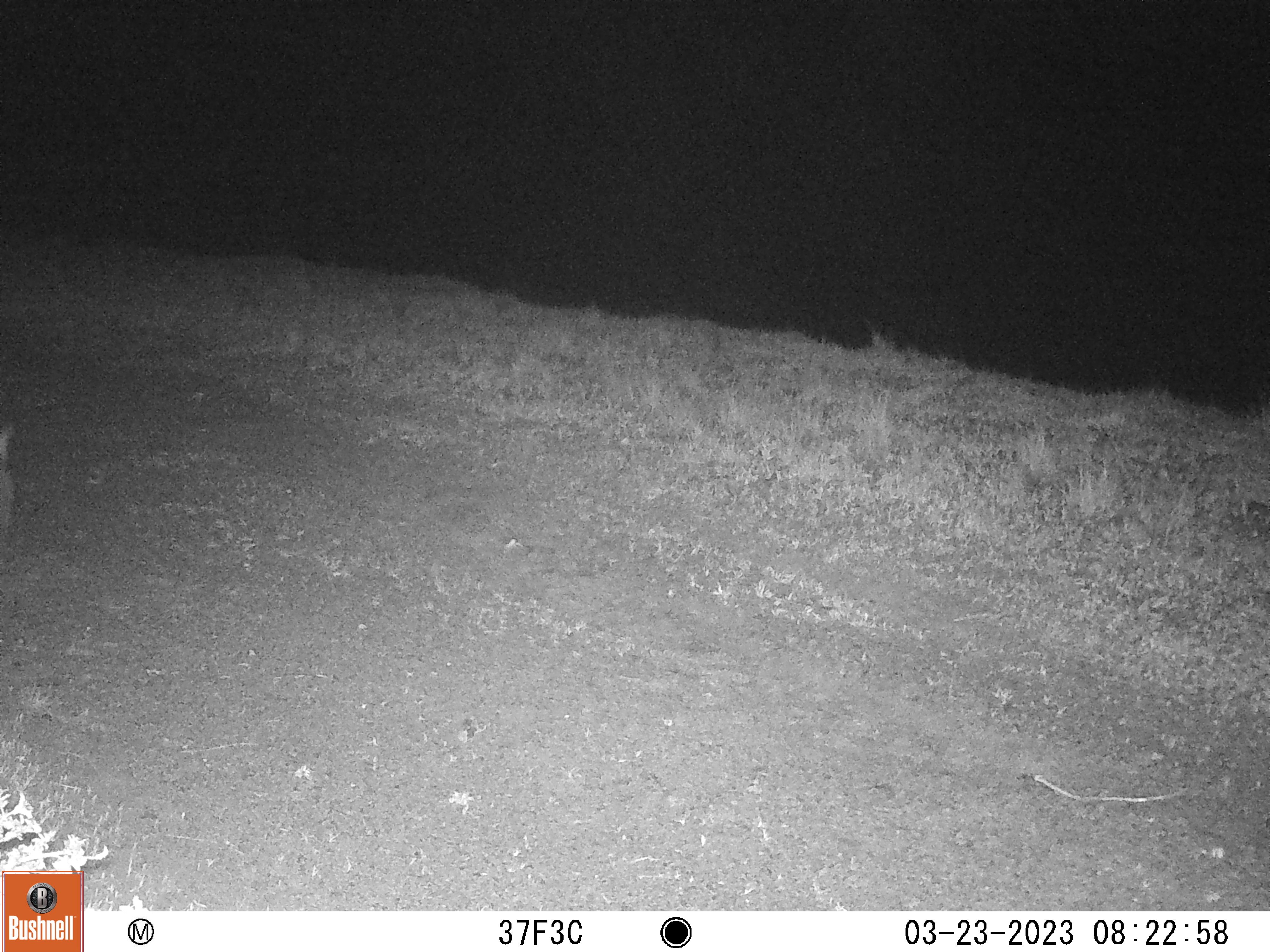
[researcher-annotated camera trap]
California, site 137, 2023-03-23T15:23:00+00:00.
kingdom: Animalia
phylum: Chordata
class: Mammalia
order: Carnivora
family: Canidae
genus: Urocyon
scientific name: Urocyon cinereoargenteus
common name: gray fox